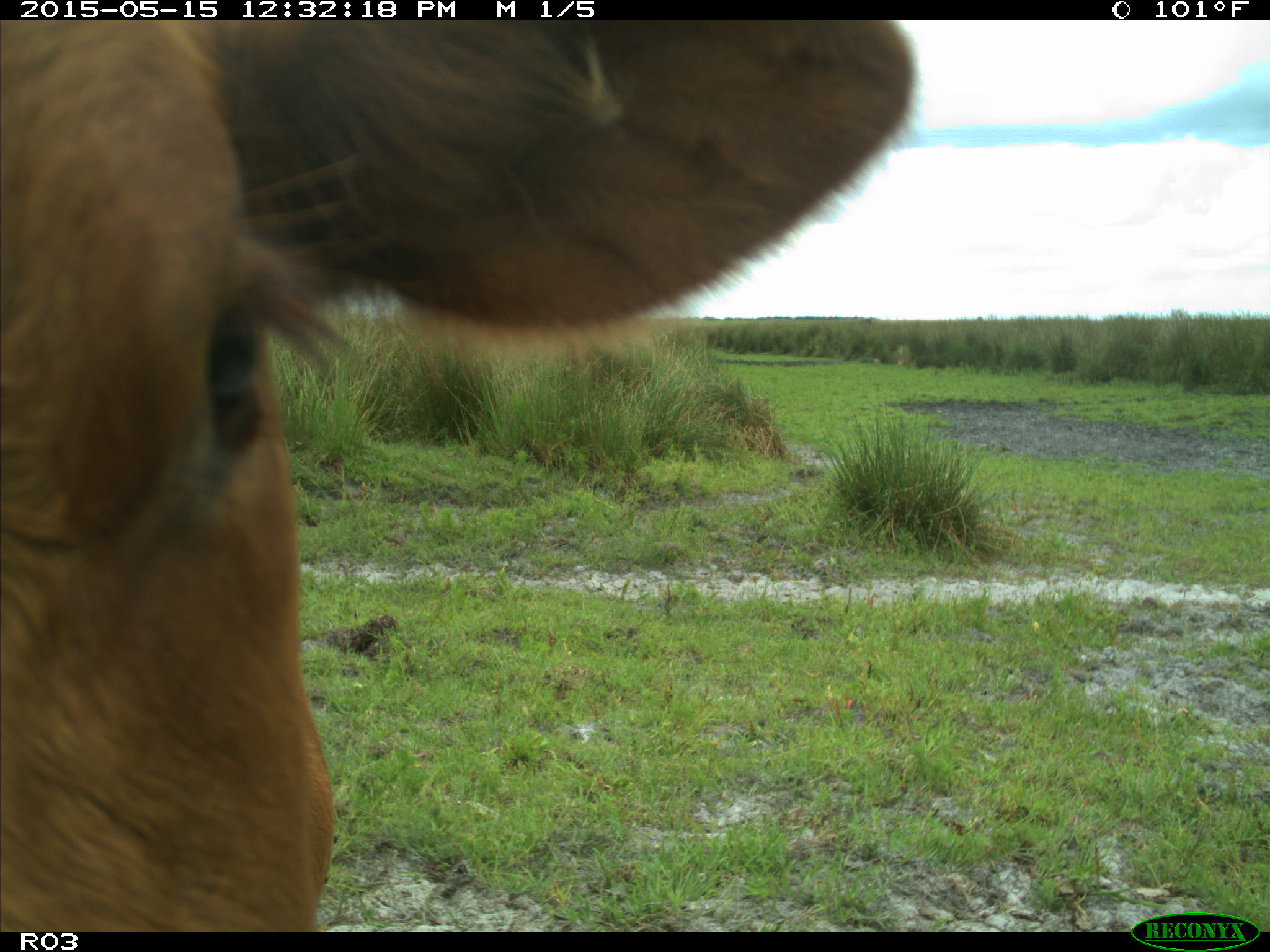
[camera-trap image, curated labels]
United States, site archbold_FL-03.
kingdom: Animalia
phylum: Chordata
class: Mammalia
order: Artiodactyla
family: Bovidae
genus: Bos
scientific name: Bos taurus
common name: domestic cow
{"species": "Bos taurus (domestic cow)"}